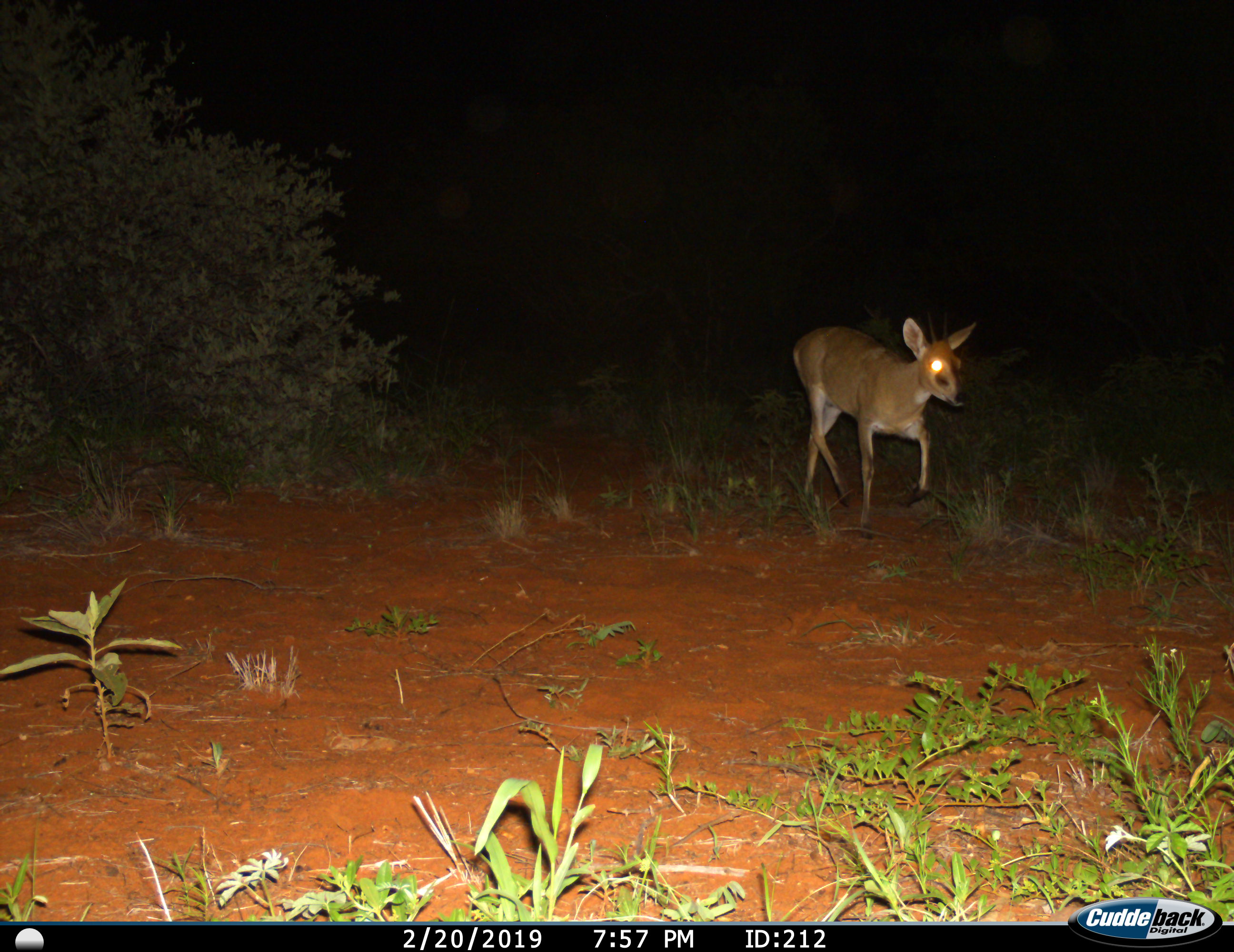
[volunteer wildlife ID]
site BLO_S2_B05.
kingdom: Animalia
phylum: Chordata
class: Mammalia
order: Artiodactyla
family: Bovidae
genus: Sylvicapra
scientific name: Sylvicapra grimmia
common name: common duiker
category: duikercommongrey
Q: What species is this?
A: Duikercommongrey (common duiker) (Sylvicapra grimmia).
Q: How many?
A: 1.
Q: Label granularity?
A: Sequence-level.